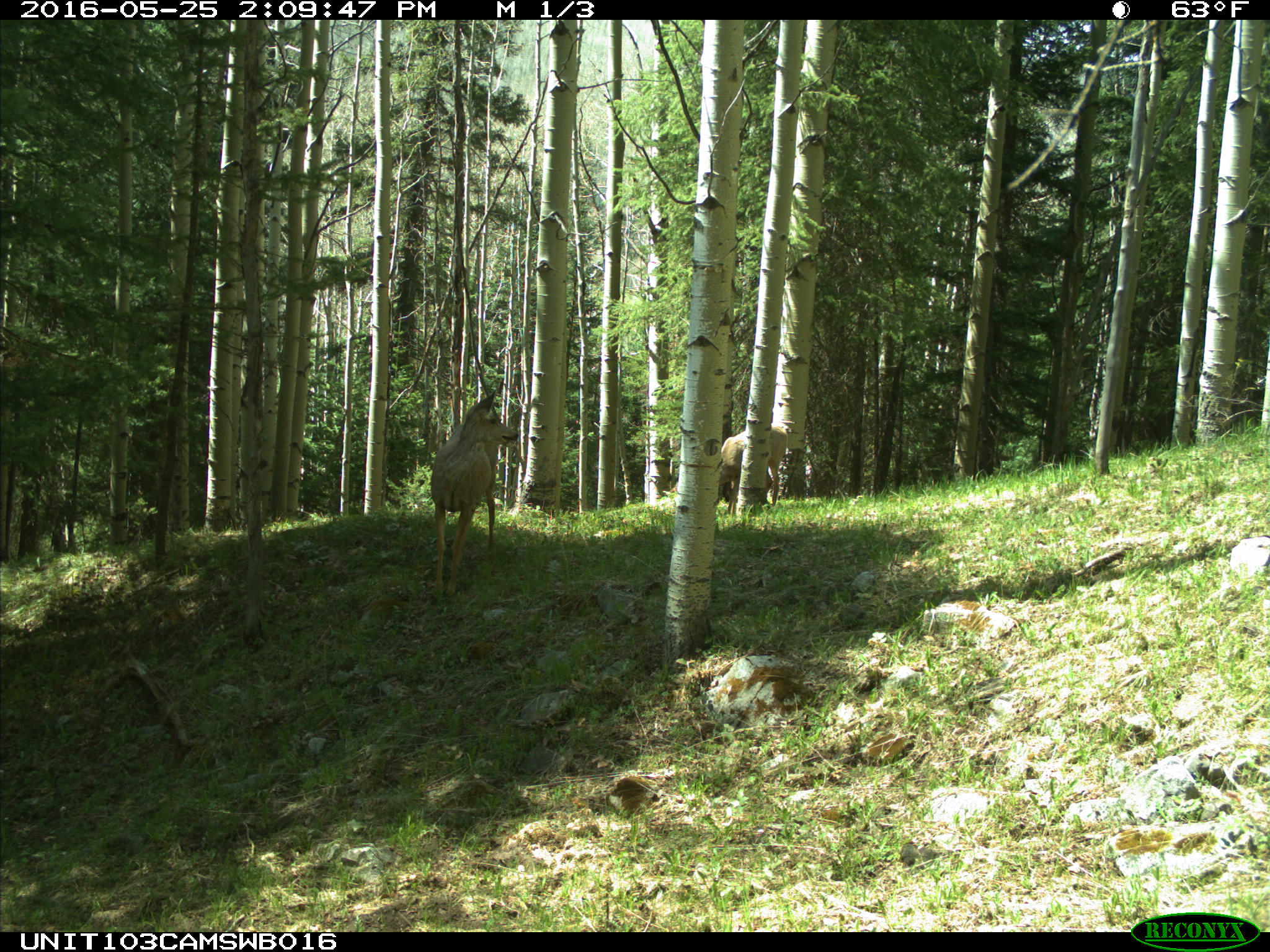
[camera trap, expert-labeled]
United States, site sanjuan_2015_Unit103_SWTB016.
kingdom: Animalia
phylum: Chordata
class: Mammalia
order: Artiodactyla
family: Cervidae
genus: Odocoileus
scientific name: Odocoileus hemionus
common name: mule deer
Odocoileus hemionus (mule deer).